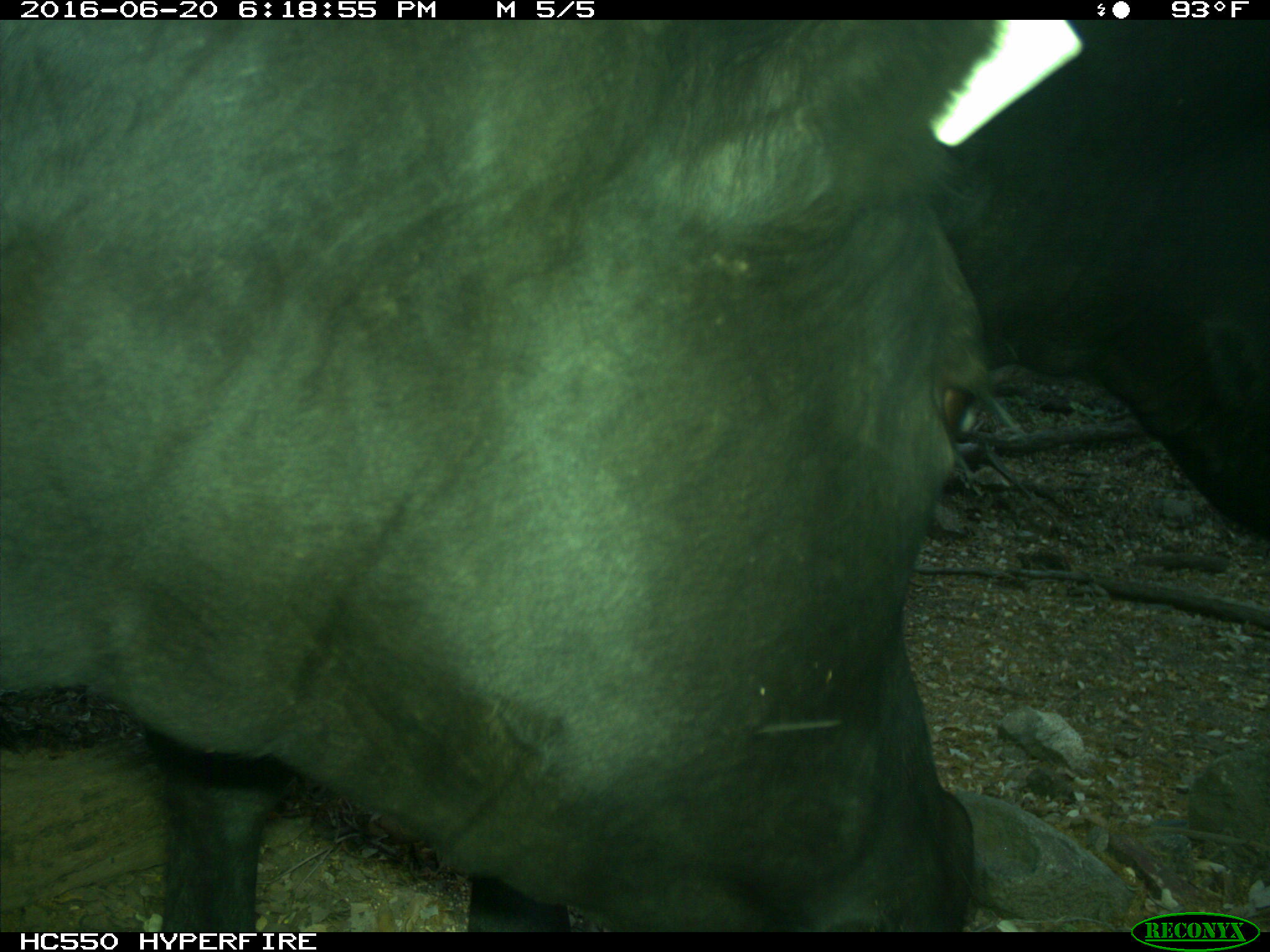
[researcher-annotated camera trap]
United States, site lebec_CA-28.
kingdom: Animalia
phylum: Chordata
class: Mammalia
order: Artiodactyla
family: Bovidae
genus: Bos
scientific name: Bos taurus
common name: domestic cow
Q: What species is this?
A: Bos taurus (domestic cow).